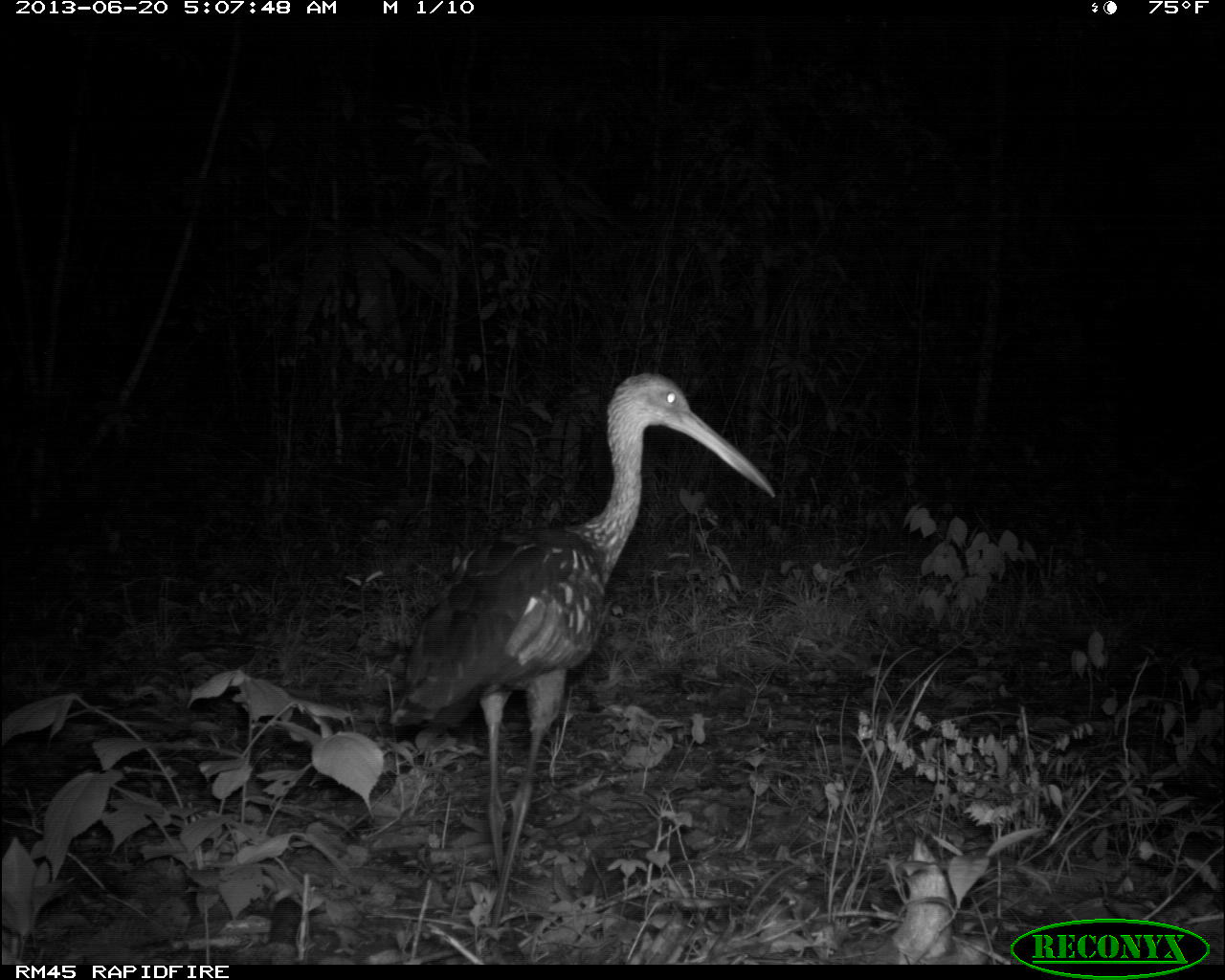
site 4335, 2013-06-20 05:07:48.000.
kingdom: Animalia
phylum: Chordata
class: Aves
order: Gruiformes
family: Aramidae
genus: Aramus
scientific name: Aramus guarauna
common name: limpkin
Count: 1.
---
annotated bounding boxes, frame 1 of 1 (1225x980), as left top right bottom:
aramus guarauna: 387 372 775 927